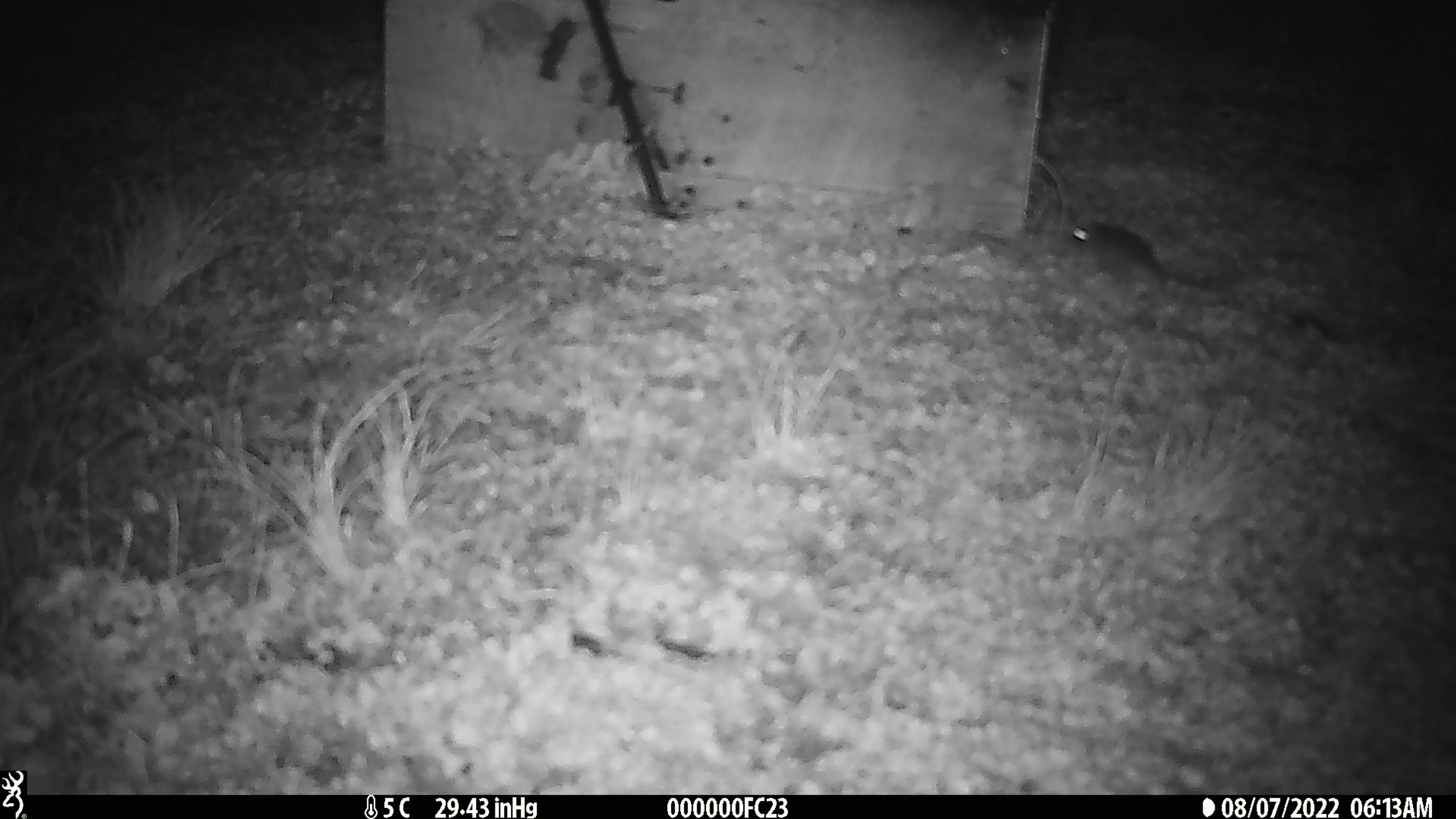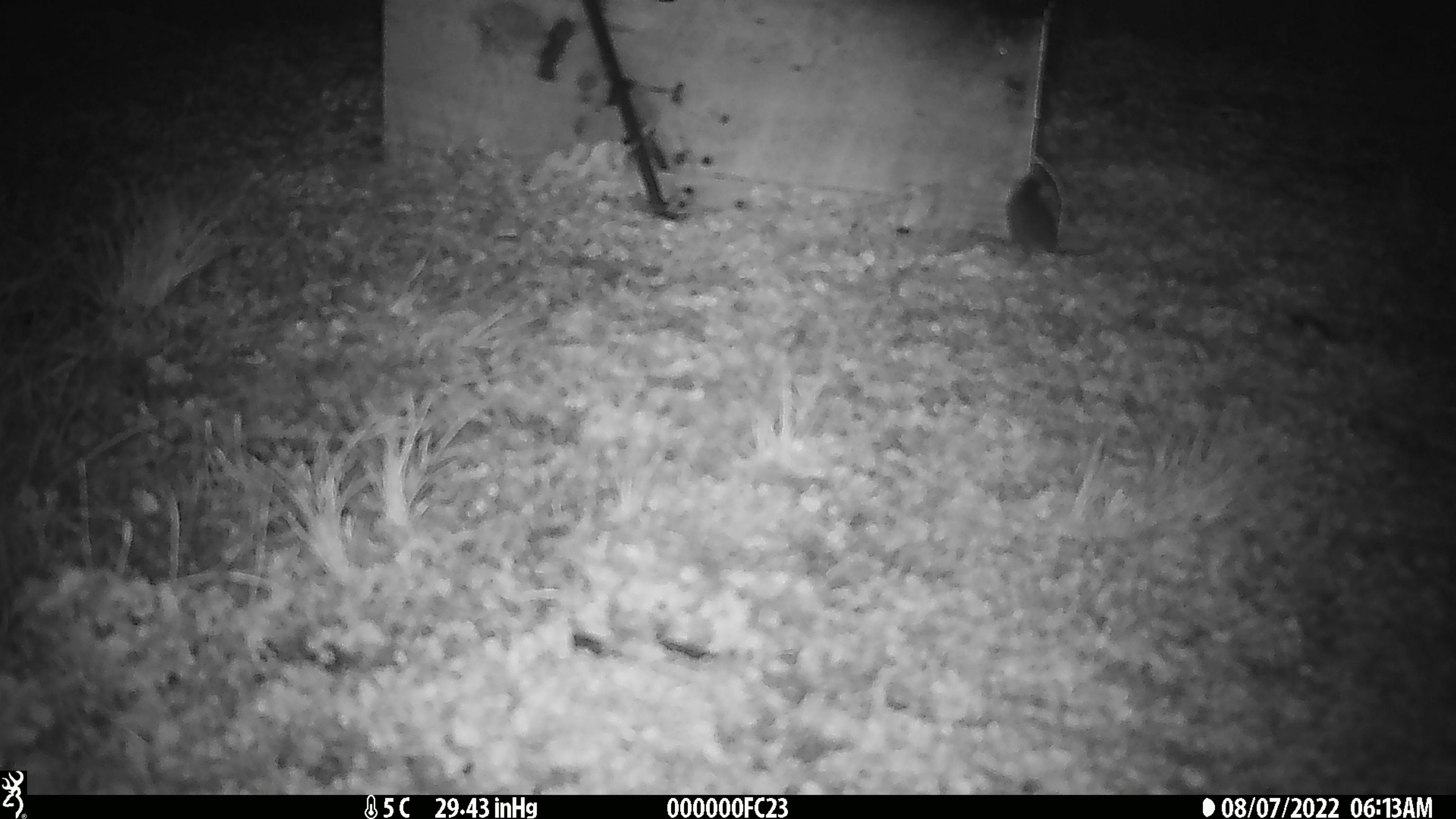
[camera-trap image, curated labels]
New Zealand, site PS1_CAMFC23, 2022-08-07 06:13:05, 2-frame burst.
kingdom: Animalia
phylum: Chordata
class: Mammalia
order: Rodentia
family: Muridae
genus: Mus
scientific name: Mus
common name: mouse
Mouse (Mus).